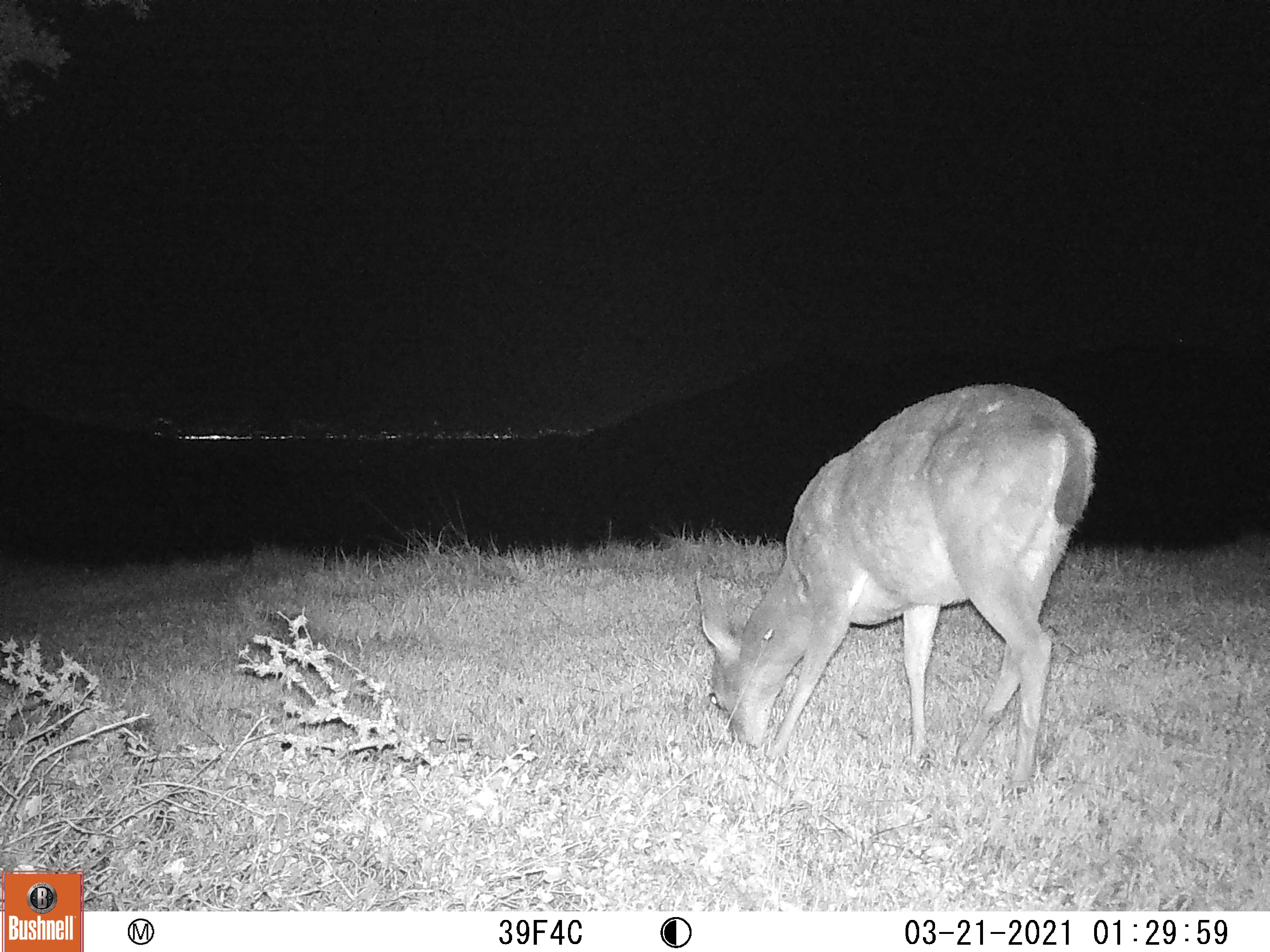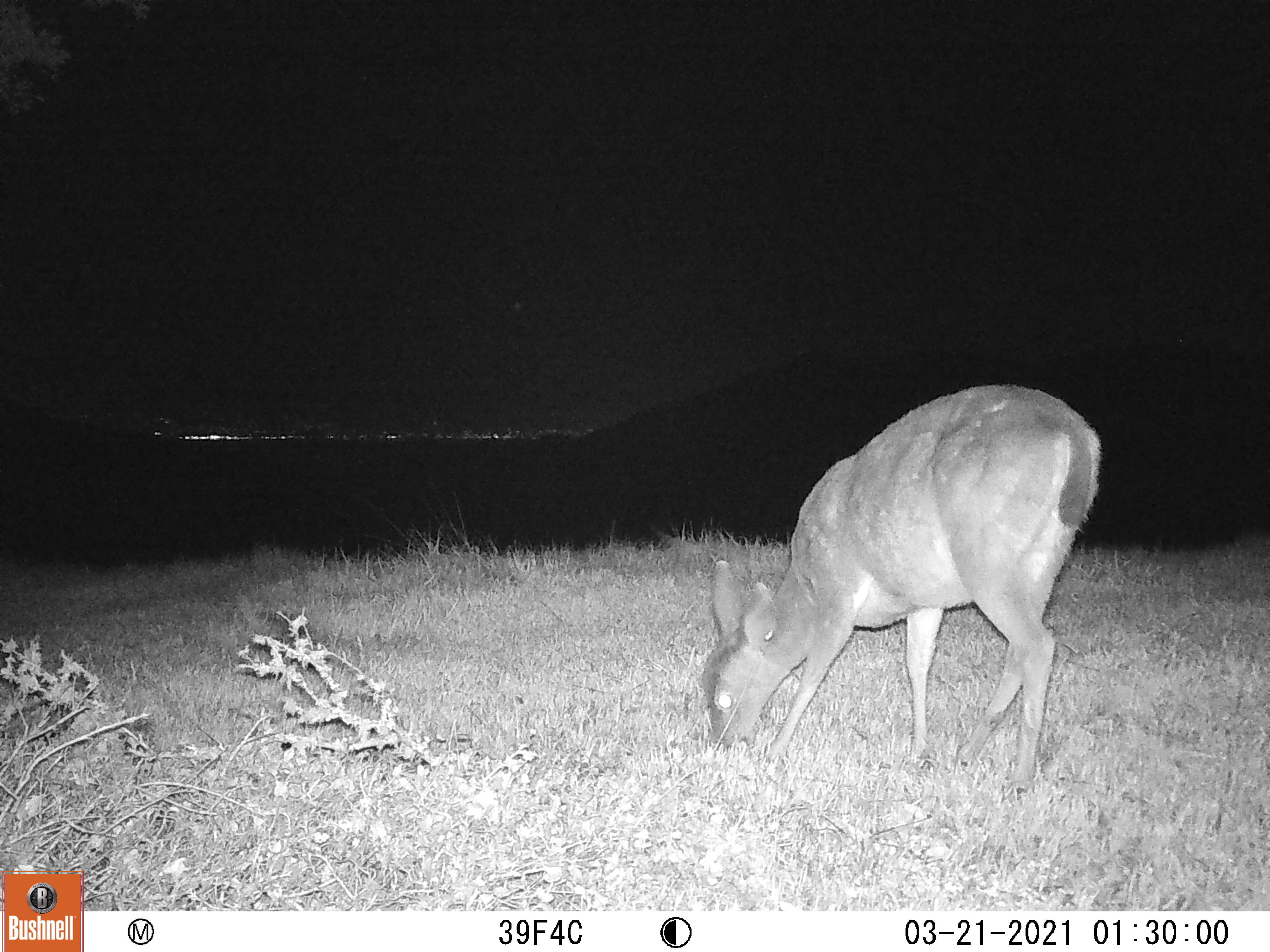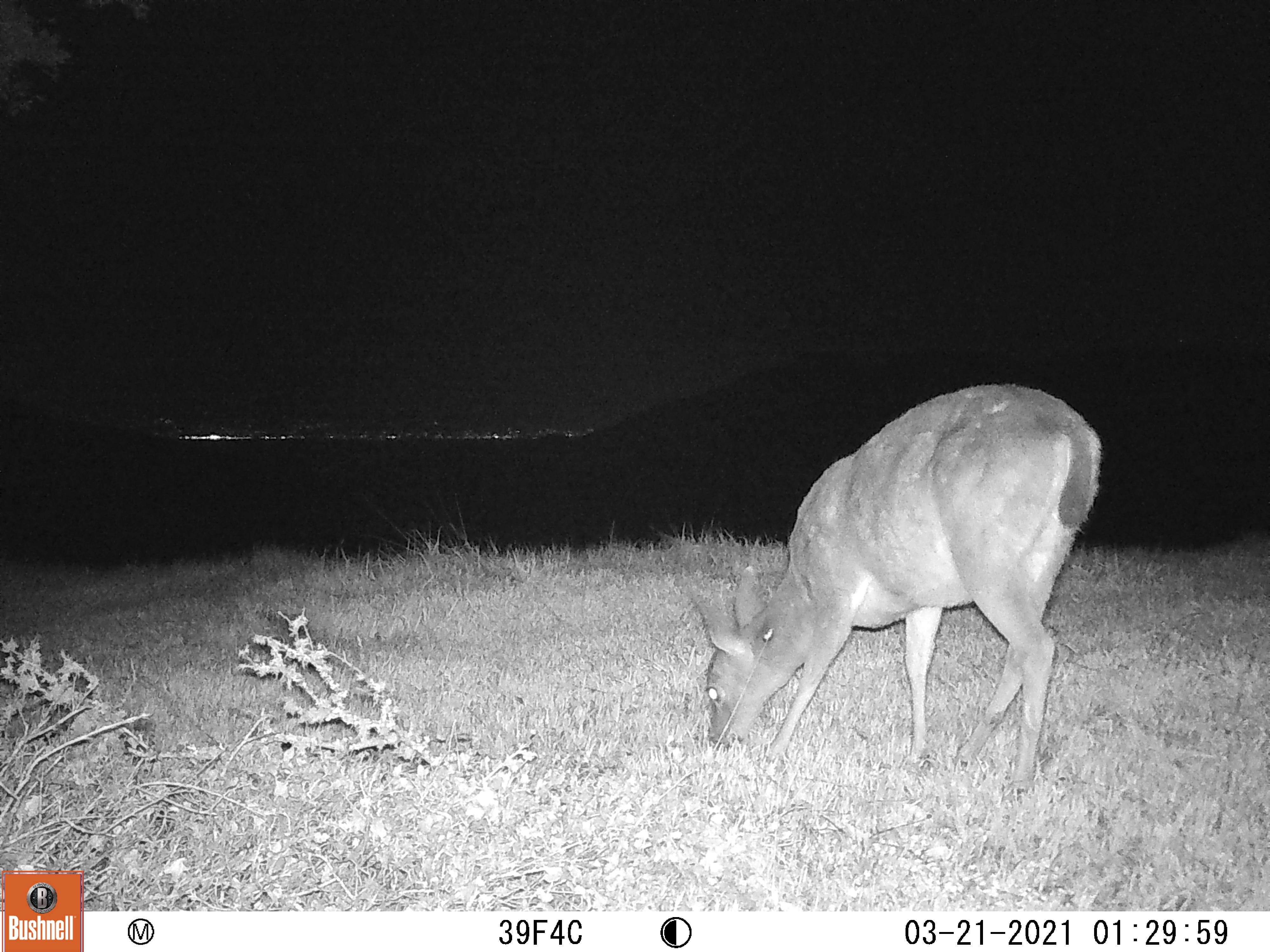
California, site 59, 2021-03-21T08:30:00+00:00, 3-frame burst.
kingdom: Animalia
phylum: Chordata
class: Mammalia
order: Artiodactyla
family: Cervidae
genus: Odocoileus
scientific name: Odocoileus hemionus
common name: mule deer